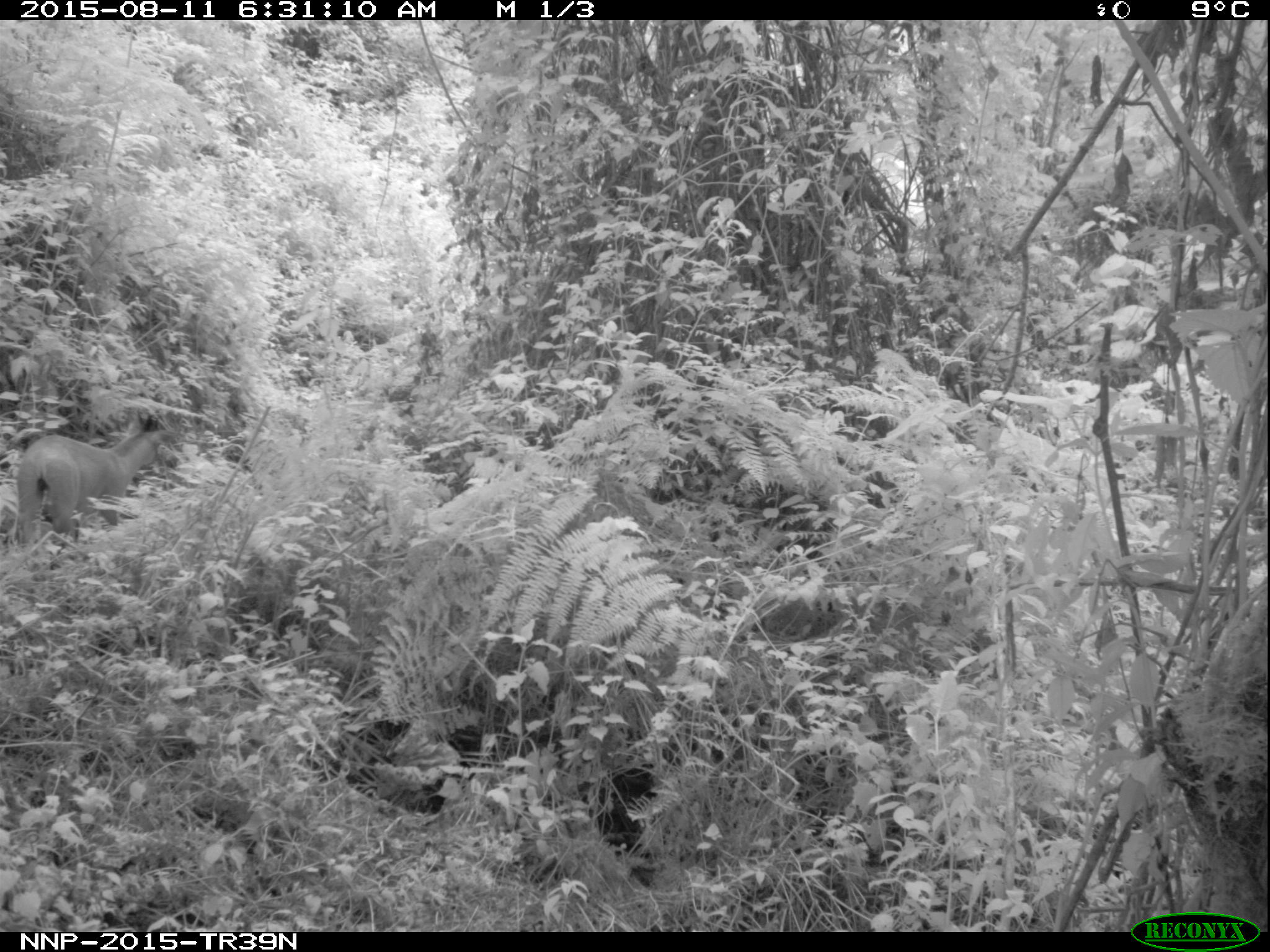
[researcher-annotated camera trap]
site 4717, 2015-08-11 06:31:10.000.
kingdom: Animalia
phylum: Chordata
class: Mammalia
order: Artiodactyla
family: Bovidae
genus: Cephalophus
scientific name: Cephalophus nigrifrons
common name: black-fronted duiker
Cephalophus nigrifrons (black-fronted duiker), count 1.